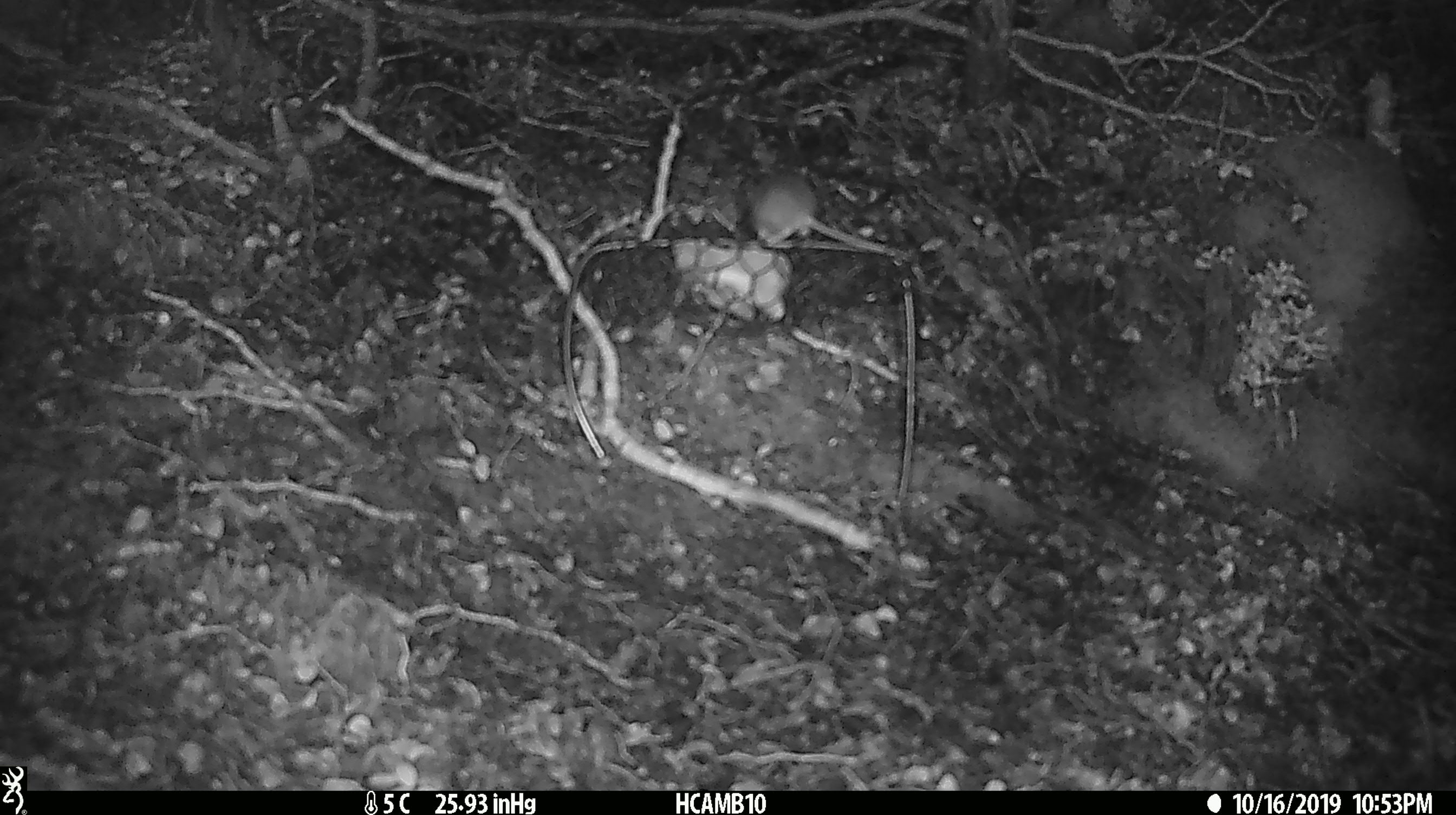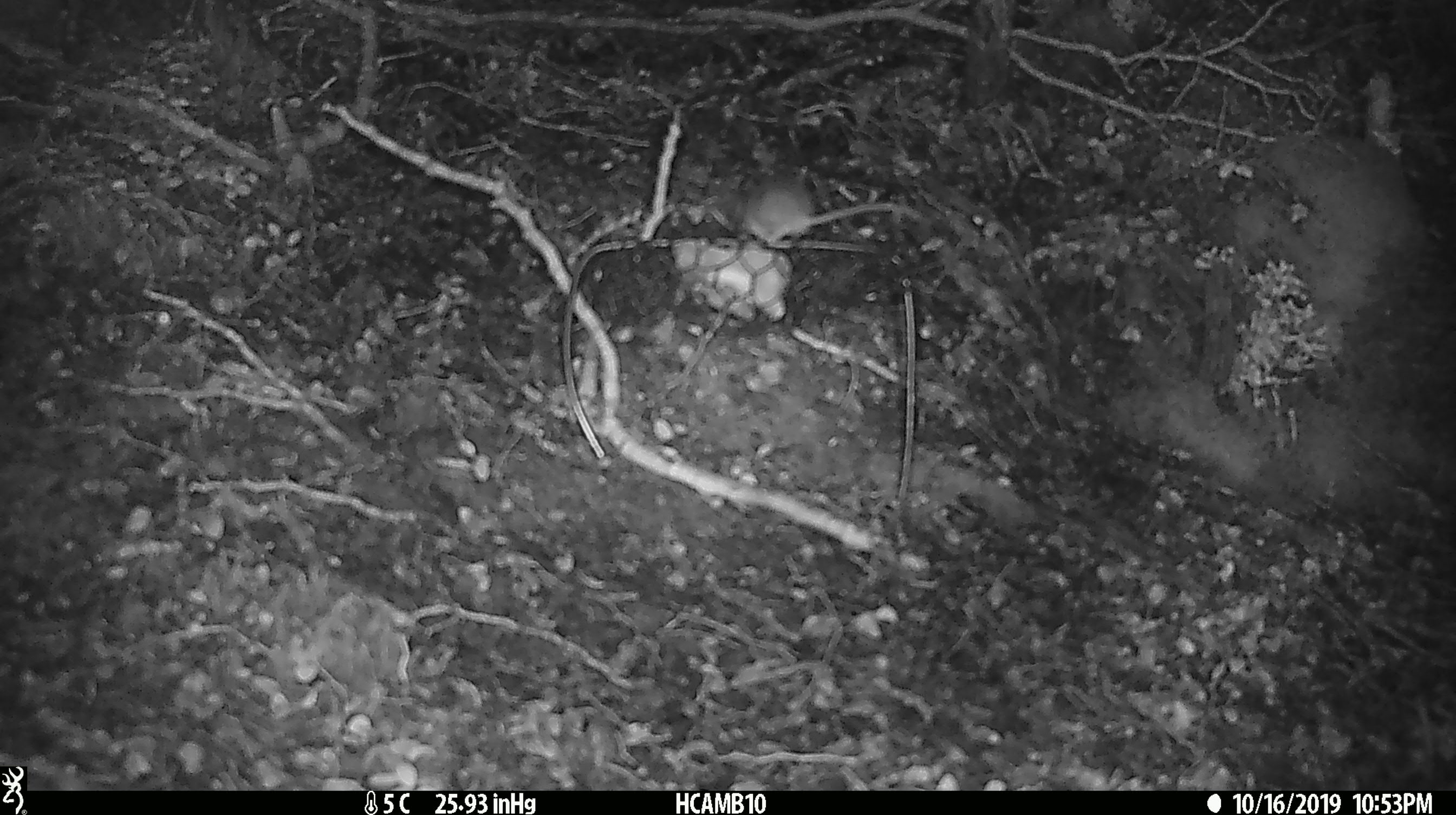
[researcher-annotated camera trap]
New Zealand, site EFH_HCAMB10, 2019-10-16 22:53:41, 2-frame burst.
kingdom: Animalia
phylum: Chordata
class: Mammalia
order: Rodentia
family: Muridae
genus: Mus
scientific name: Mus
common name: mouse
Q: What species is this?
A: Mouse (Mus).